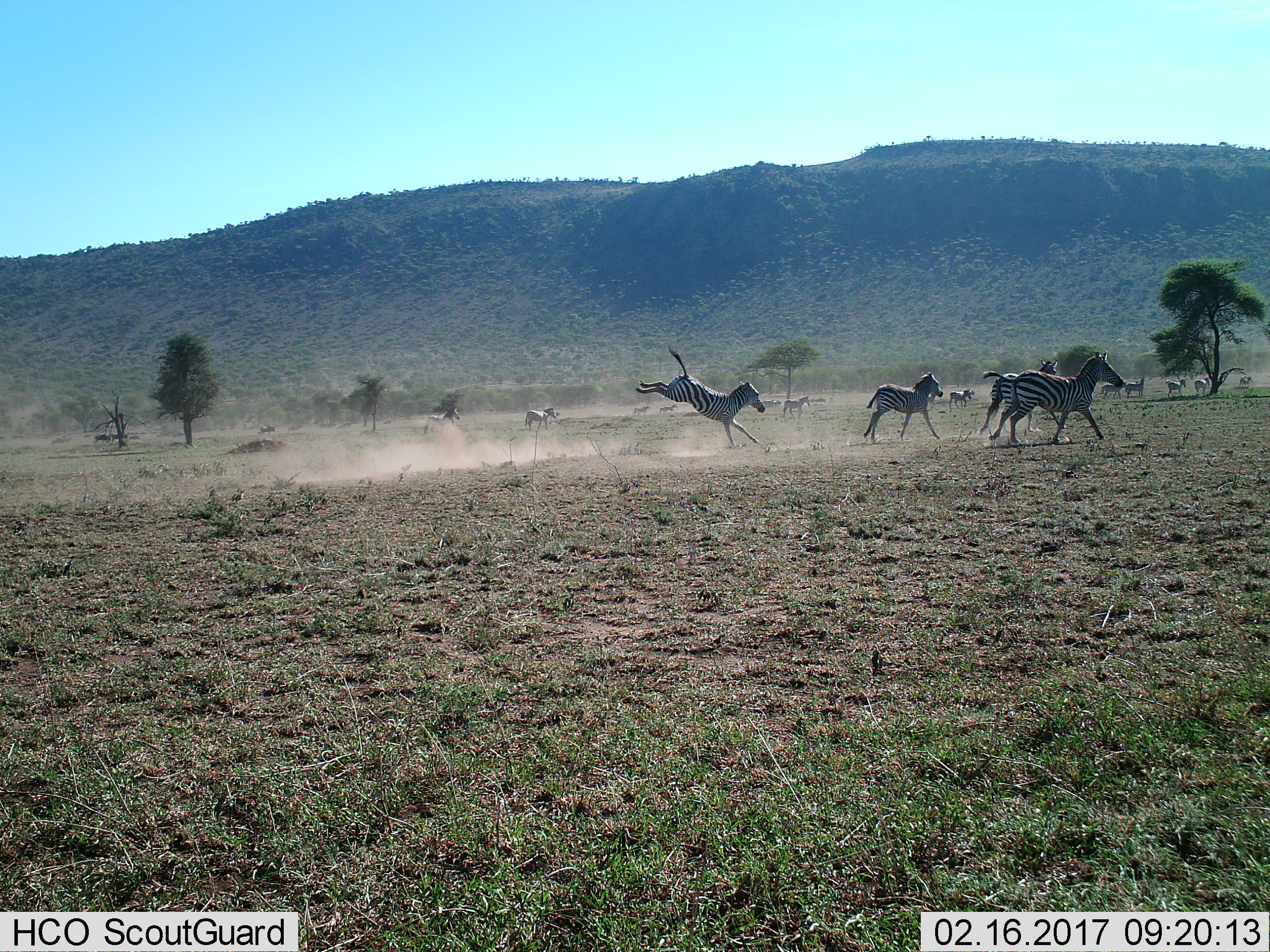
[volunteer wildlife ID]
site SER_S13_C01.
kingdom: Animalia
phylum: Chordata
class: Mammalia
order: Perissodactyla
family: Equidae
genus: Equus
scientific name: Equus quagga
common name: plains zebra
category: zebraplains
Zebraplains (plains zebra) (Equus quagga), count 11-50. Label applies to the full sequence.